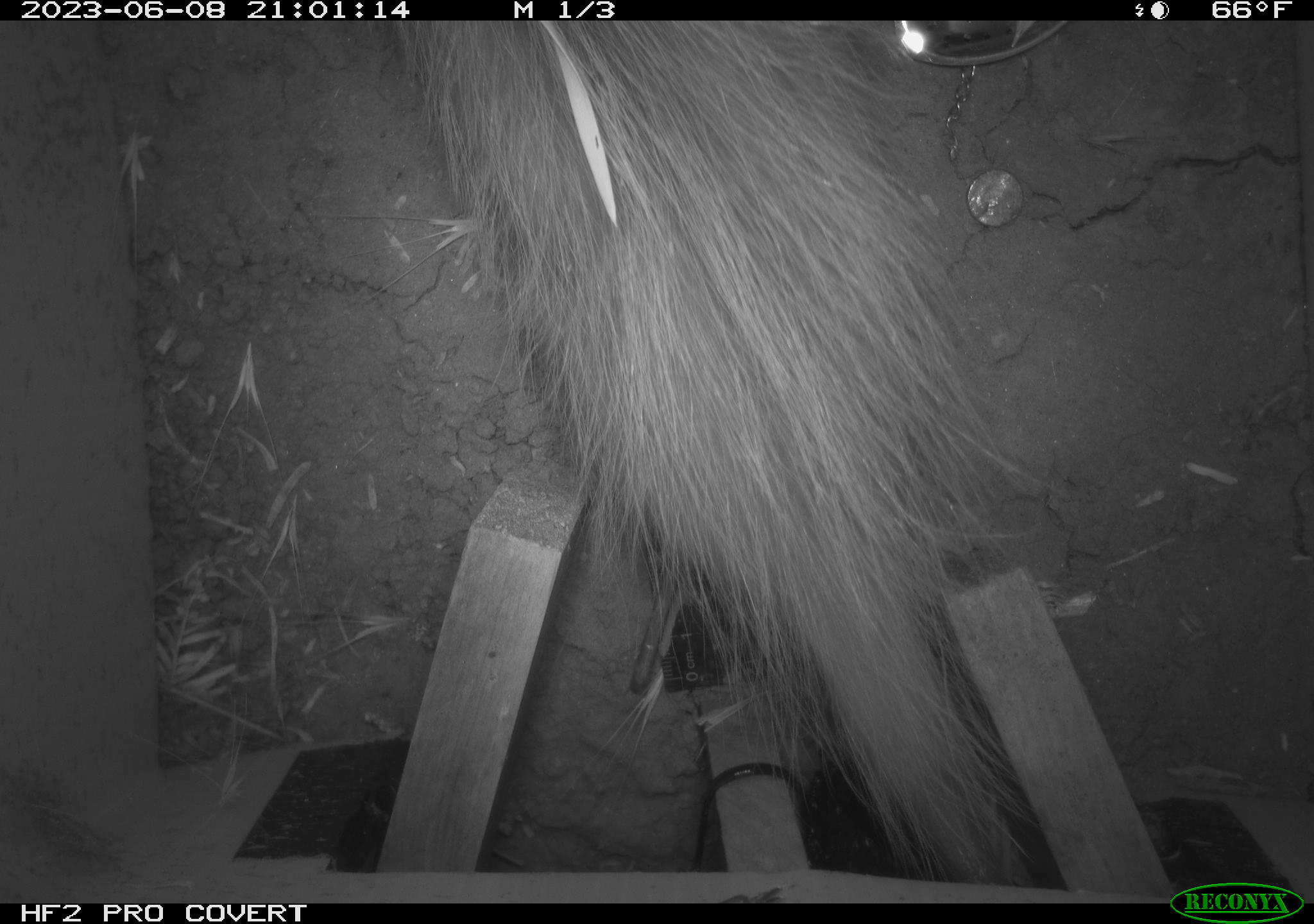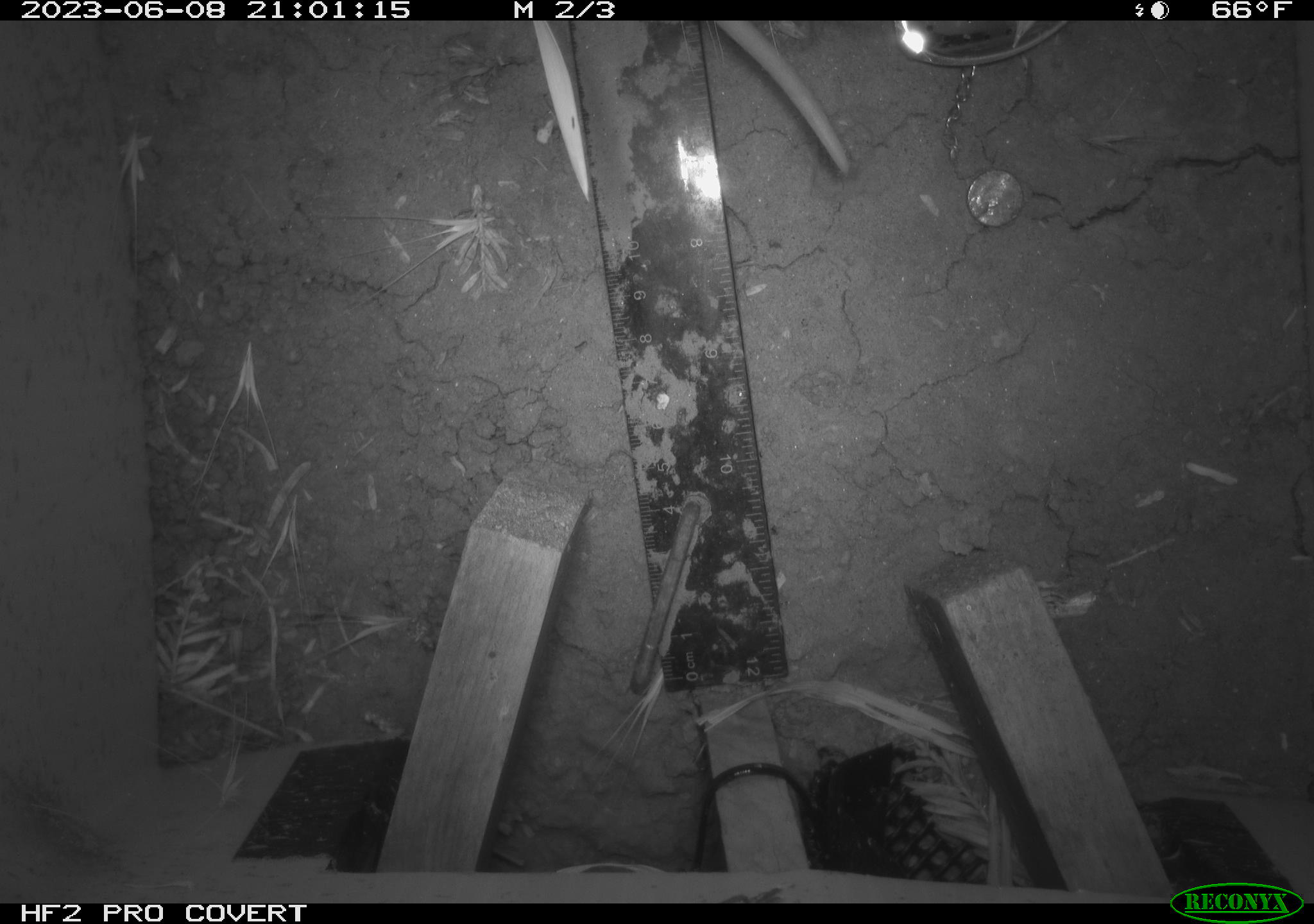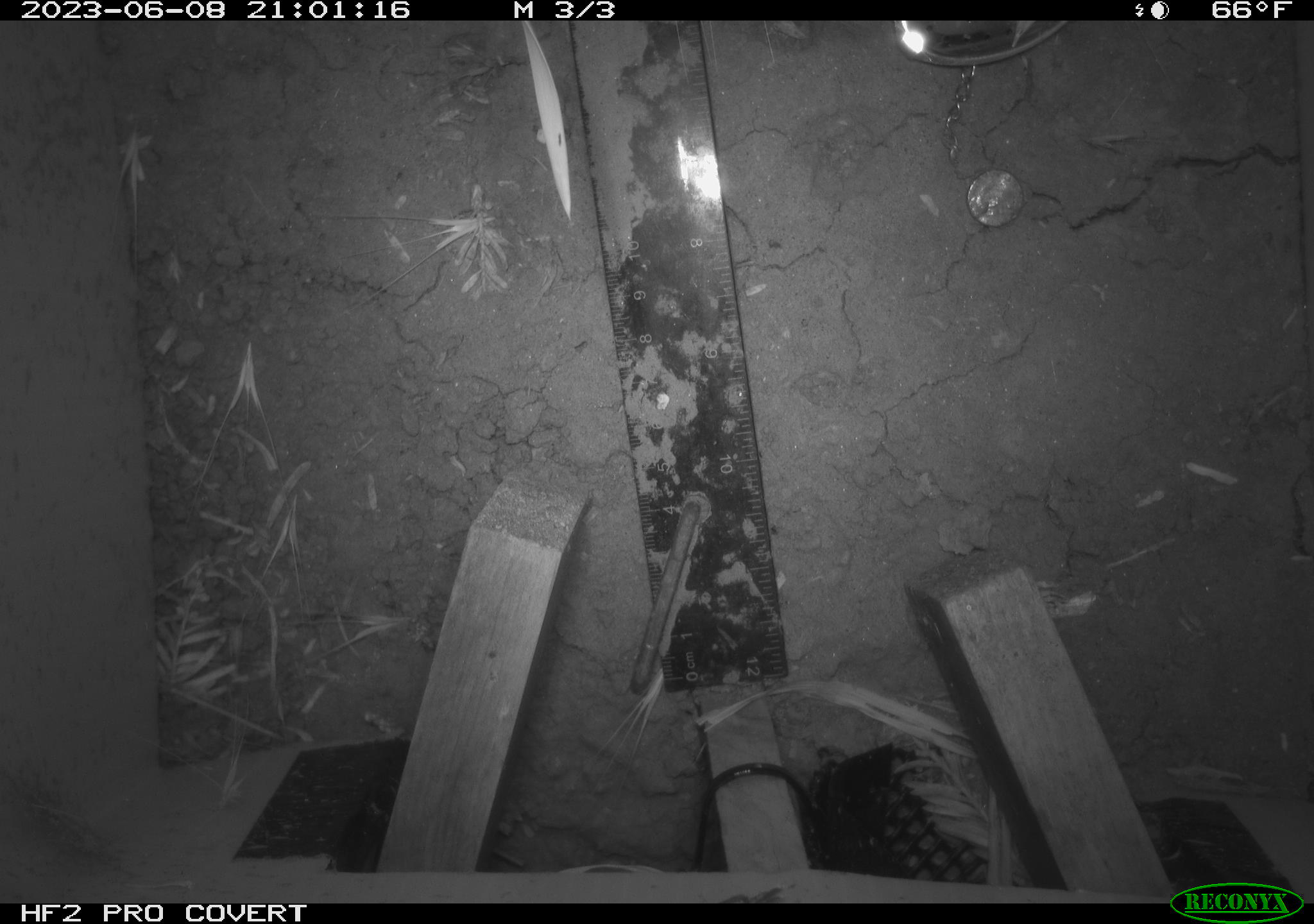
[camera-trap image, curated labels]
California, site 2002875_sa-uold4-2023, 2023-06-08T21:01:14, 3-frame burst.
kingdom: Animalia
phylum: Chordata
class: Mammalia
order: Didelphimorphia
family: Didelphidae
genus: Didelphis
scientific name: Didelphis virginiana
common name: virginia opossum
Virginia opossum (Didelphis virginiana).